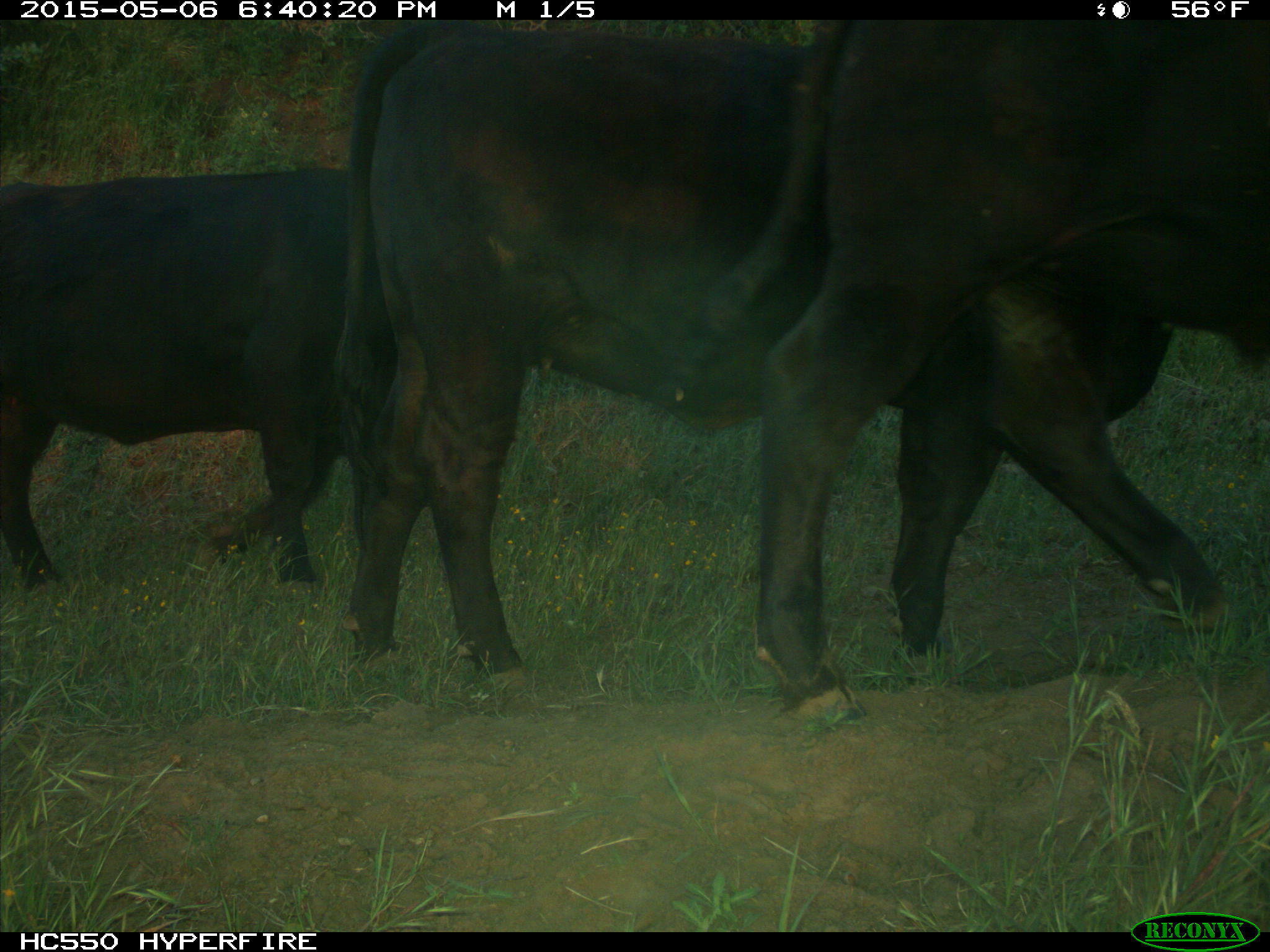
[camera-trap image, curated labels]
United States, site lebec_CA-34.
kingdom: Animalia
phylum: Chordata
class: Mammalia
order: Artiodactyla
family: Bovidae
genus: Bos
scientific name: Bos taurus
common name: domestic cow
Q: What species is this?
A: Bos taurus (domestic cow).